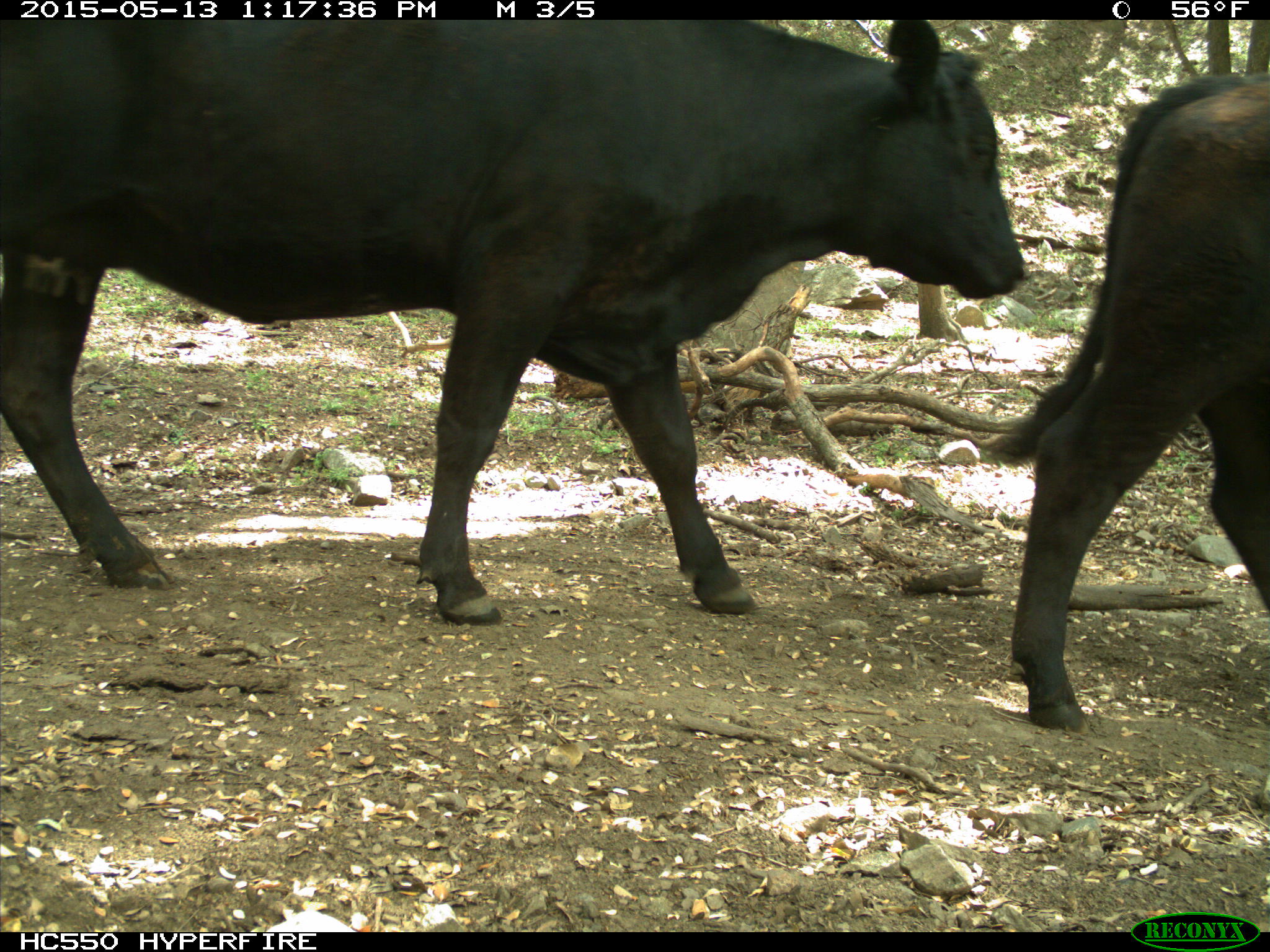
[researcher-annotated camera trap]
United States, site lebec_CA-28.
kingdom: Animalia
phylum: Chordata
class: Mammalia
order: Artiodactyla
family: Bovidae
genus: Bos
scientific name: Bos taurus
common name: domestic cow